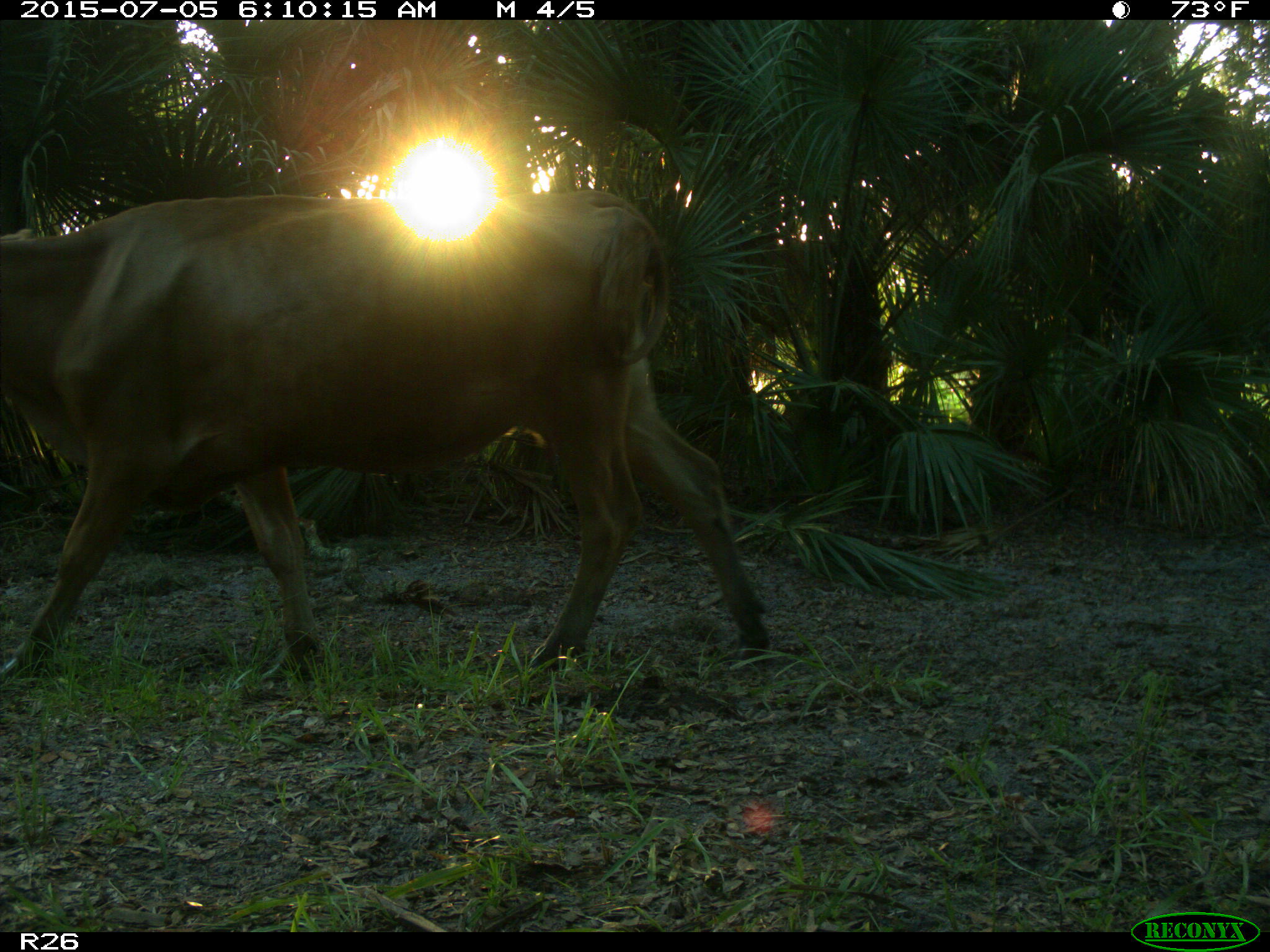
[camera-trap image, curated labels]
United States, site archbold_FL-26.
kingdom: Animalia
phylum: Chordata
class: Mammalia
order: Artiodactyla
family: Bovidae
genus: Bos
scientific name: Bos taurus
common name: domestic cow